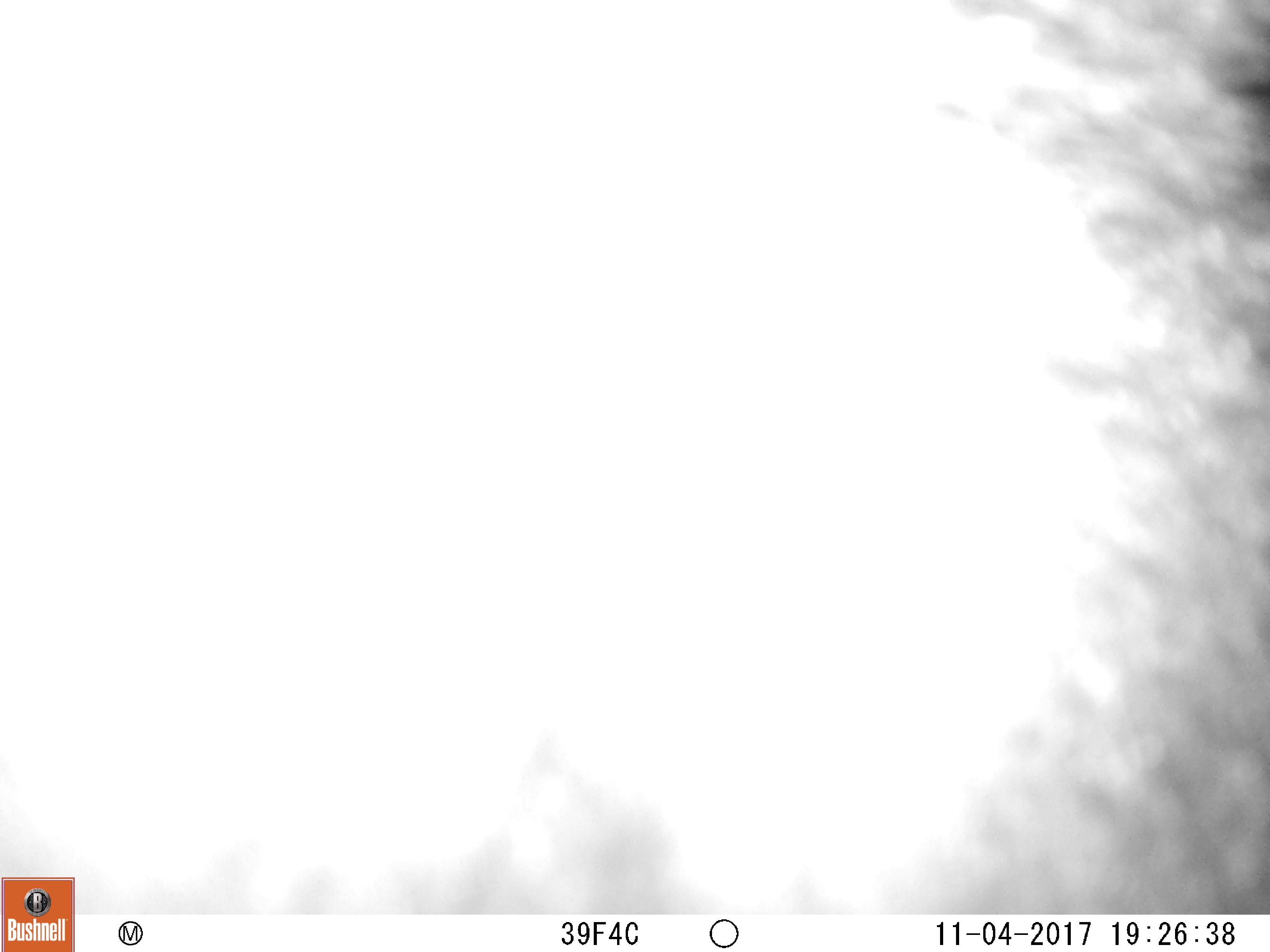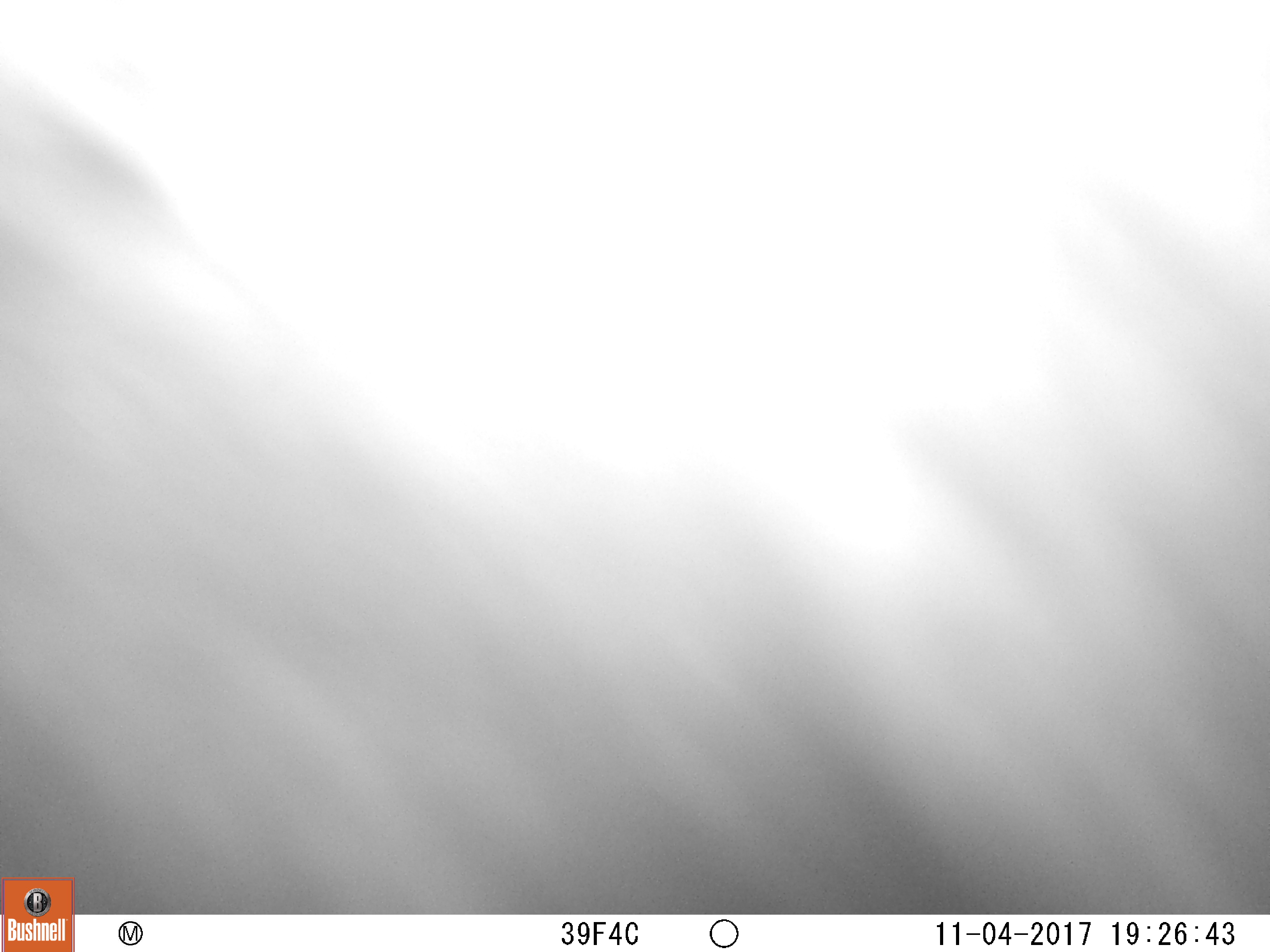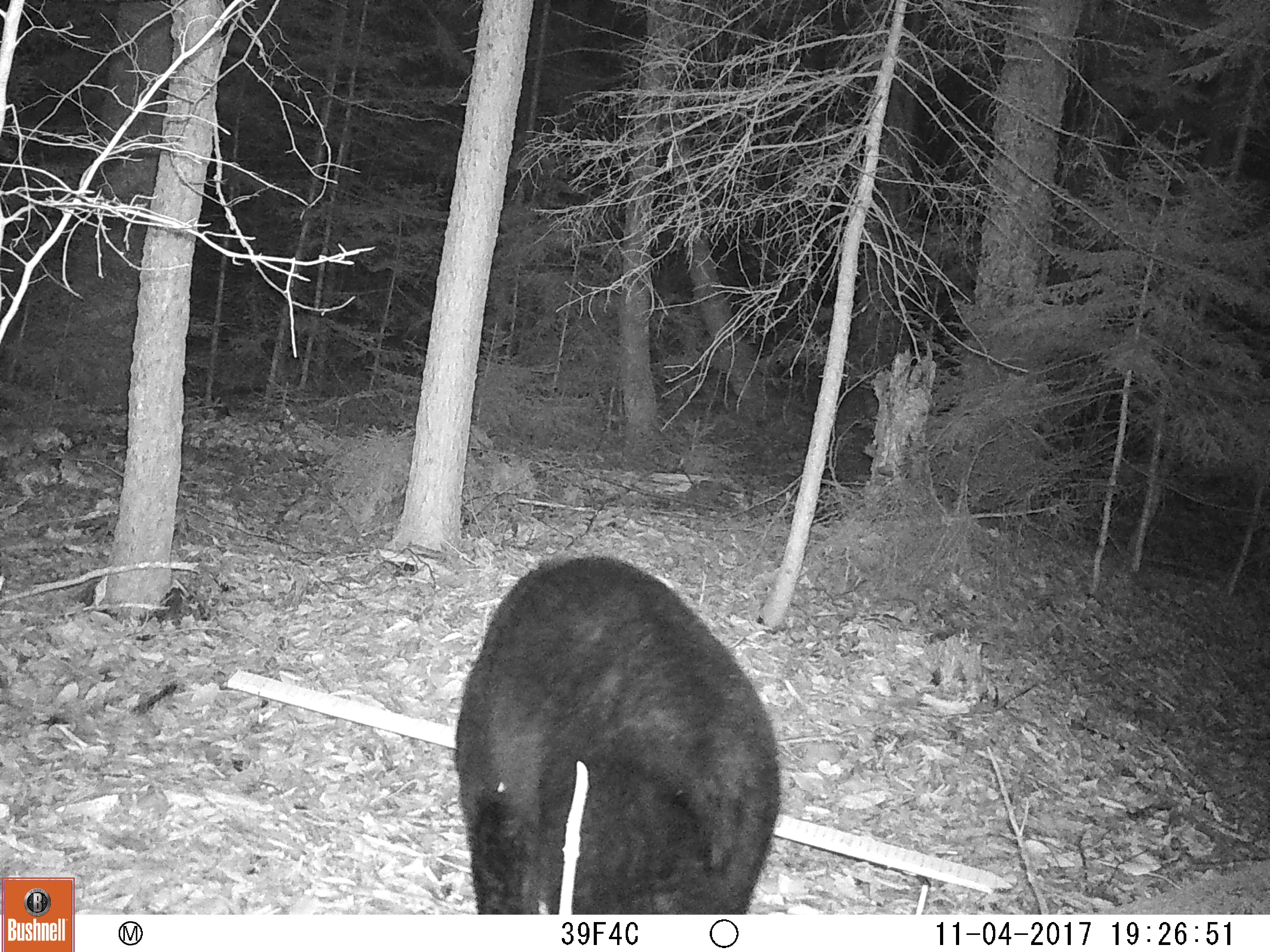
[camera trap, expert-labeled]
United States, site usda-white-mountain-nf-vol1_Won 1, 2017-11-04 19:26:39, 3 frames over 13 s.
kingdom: Animalia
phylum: Chordata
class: Mammalia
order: Carnivora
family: Ursidae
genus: Ursus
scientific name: Ursus americanus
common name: black bear